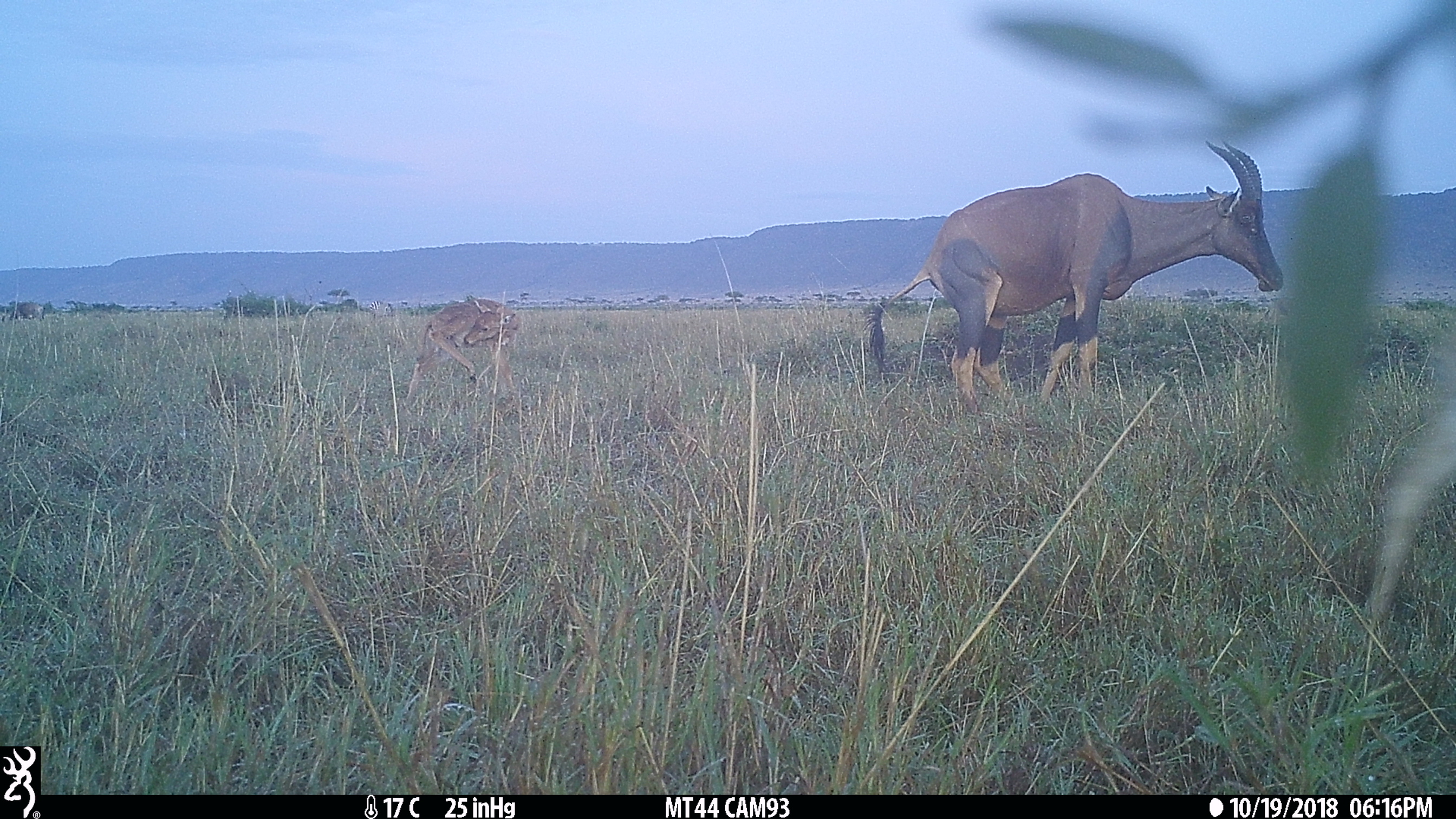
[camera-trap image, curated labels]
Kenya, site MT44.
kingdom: Animalia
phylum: Chordata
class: Mammalia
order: Artiodactyla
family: Bovidae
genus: Damaliscus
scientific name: Damaliscus lunatus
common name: topi